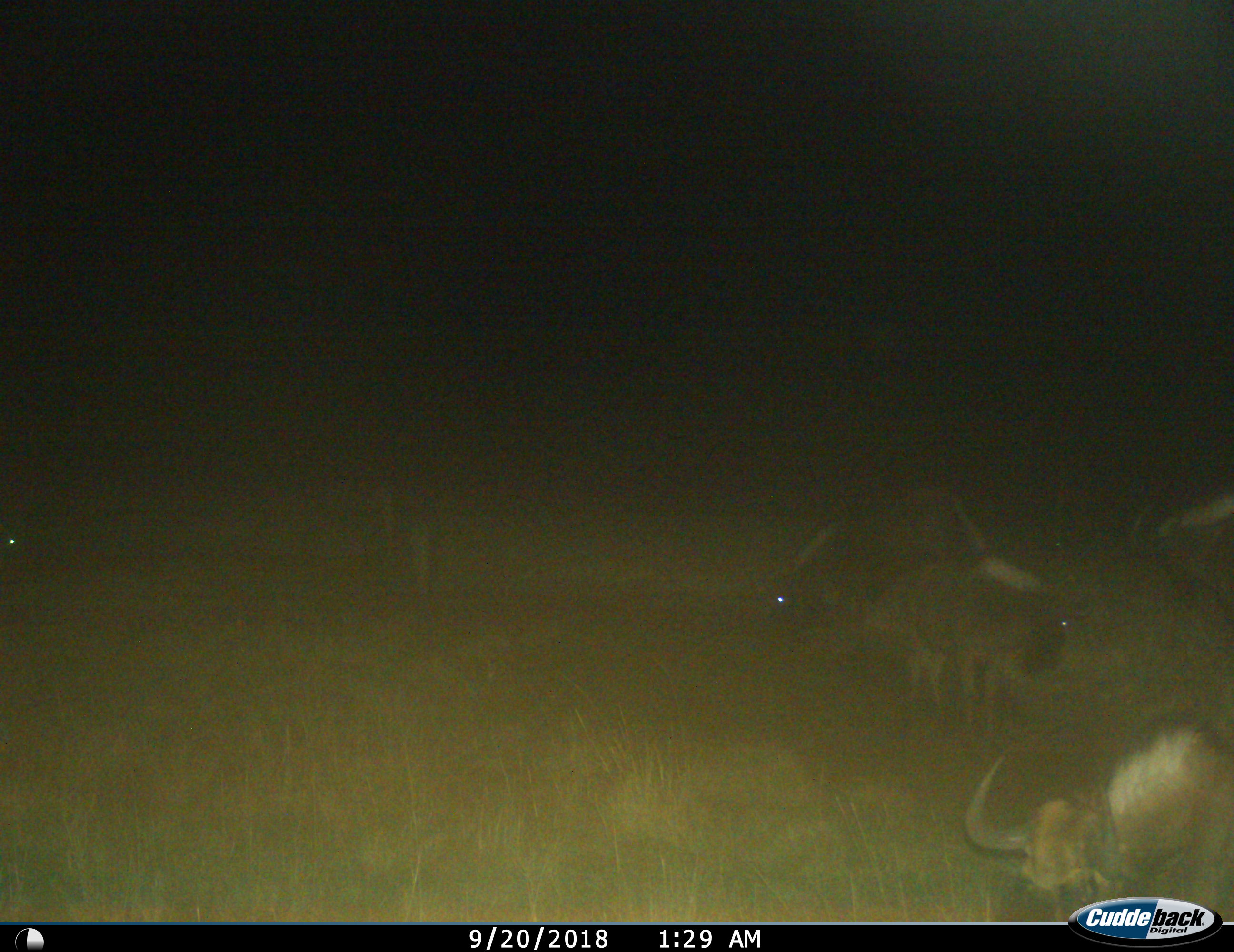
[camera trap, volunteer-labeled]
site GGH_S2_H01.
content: unidentified animal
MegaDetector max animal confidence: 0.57